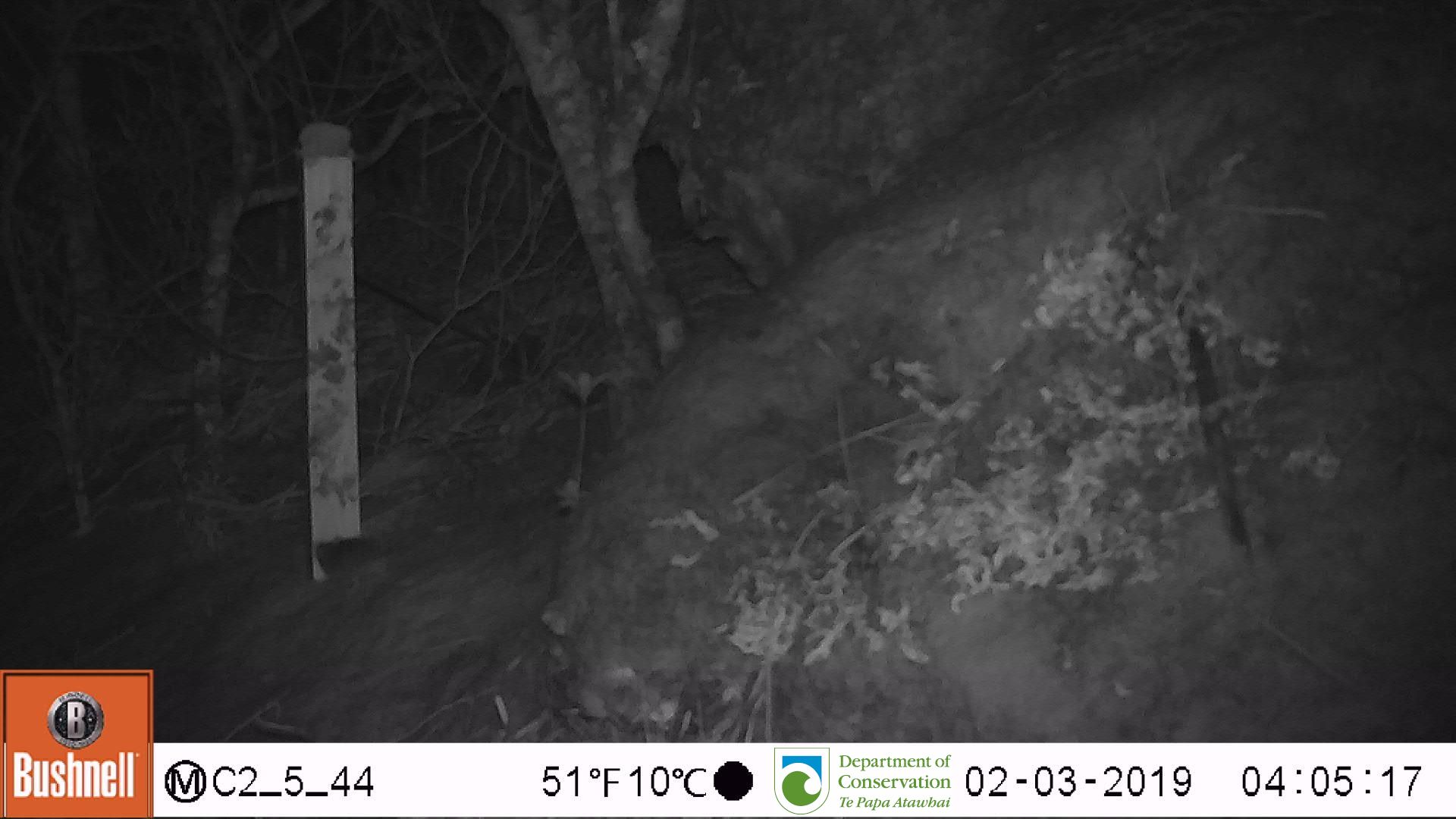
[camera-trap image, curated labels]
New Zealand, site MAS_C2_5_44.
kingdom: Animalia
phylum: Chordata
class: Mammalia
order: Rodentia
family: Muridae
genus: Mus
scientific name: Mus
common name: mouse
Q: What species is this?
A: Mouse (Mus).